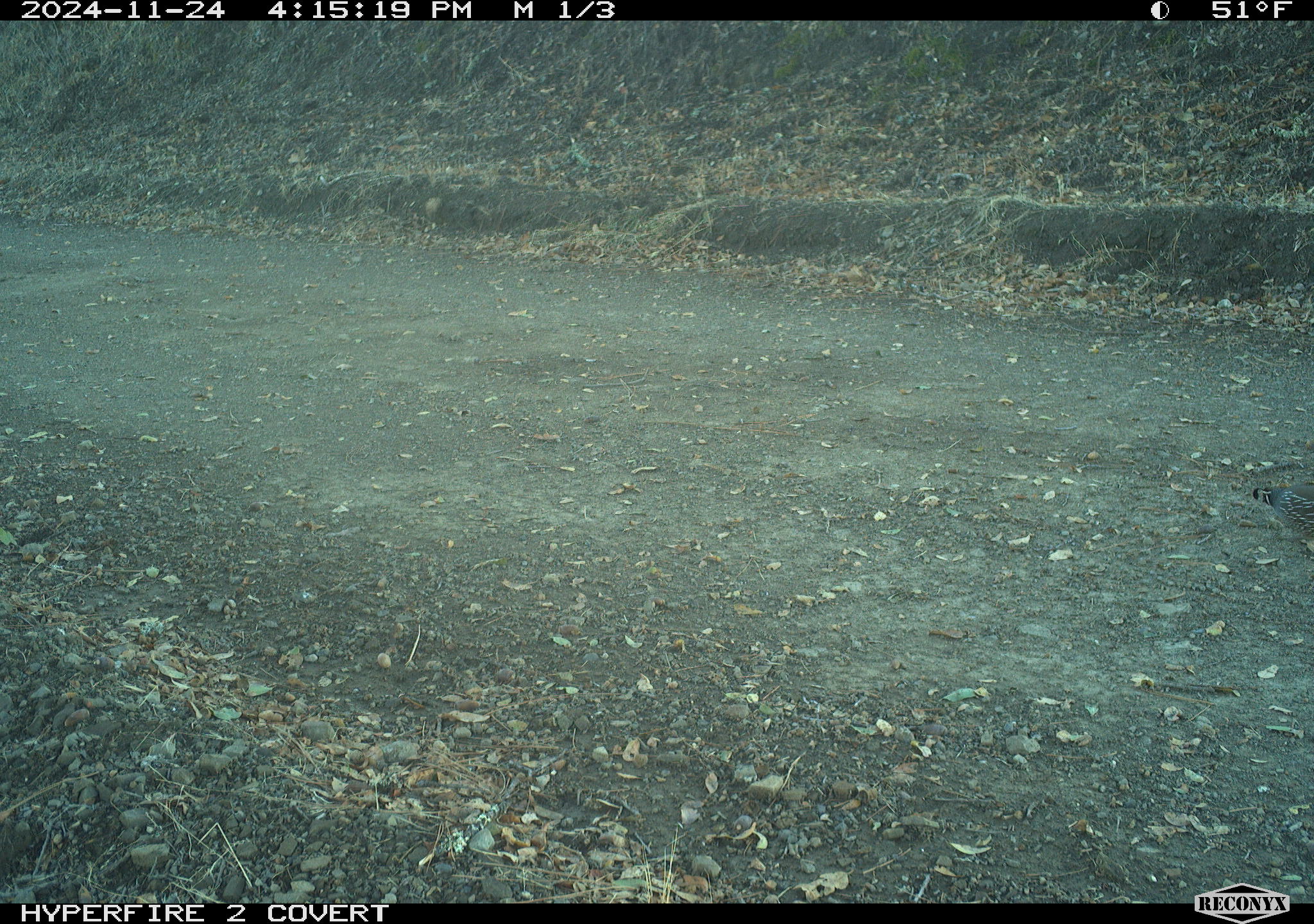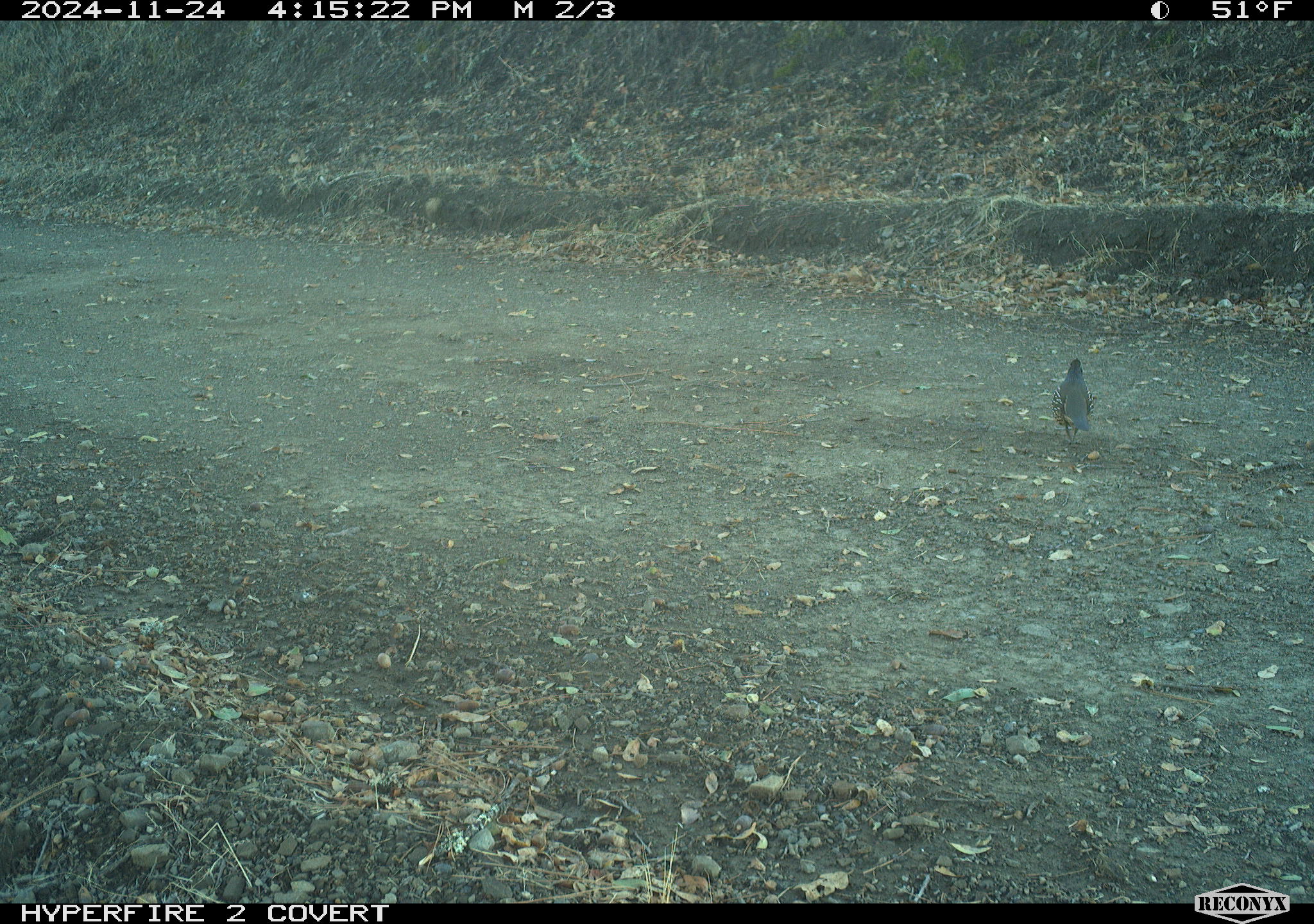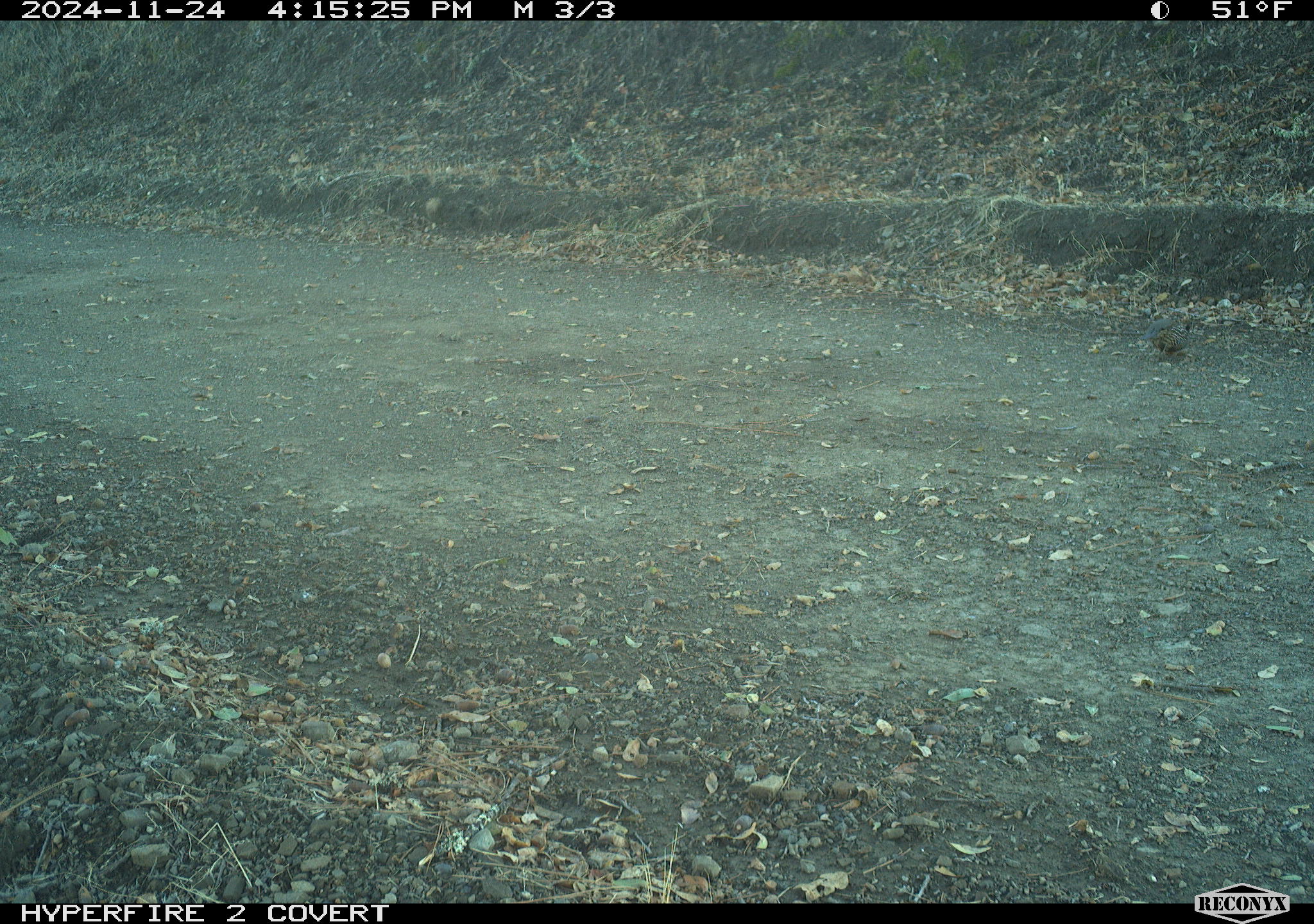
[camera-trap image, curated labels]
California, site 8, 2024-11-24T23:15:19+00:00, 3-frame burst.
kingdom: Animalia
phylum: Chordata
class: Aves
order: Galliformes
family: Odontophoridae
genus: Callipepla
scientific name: Callipepla californica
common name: california quail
California quail (Callipepla californica).